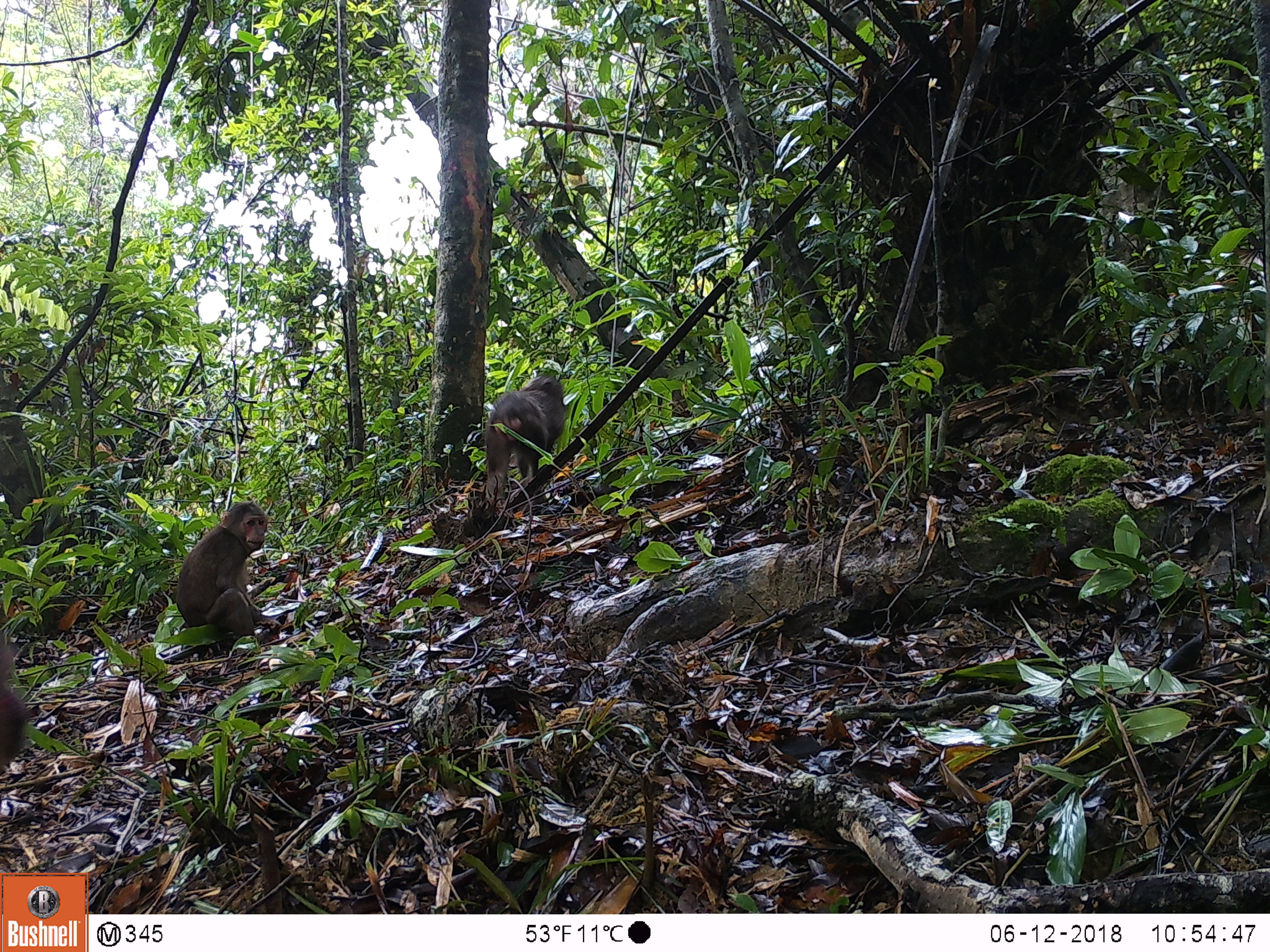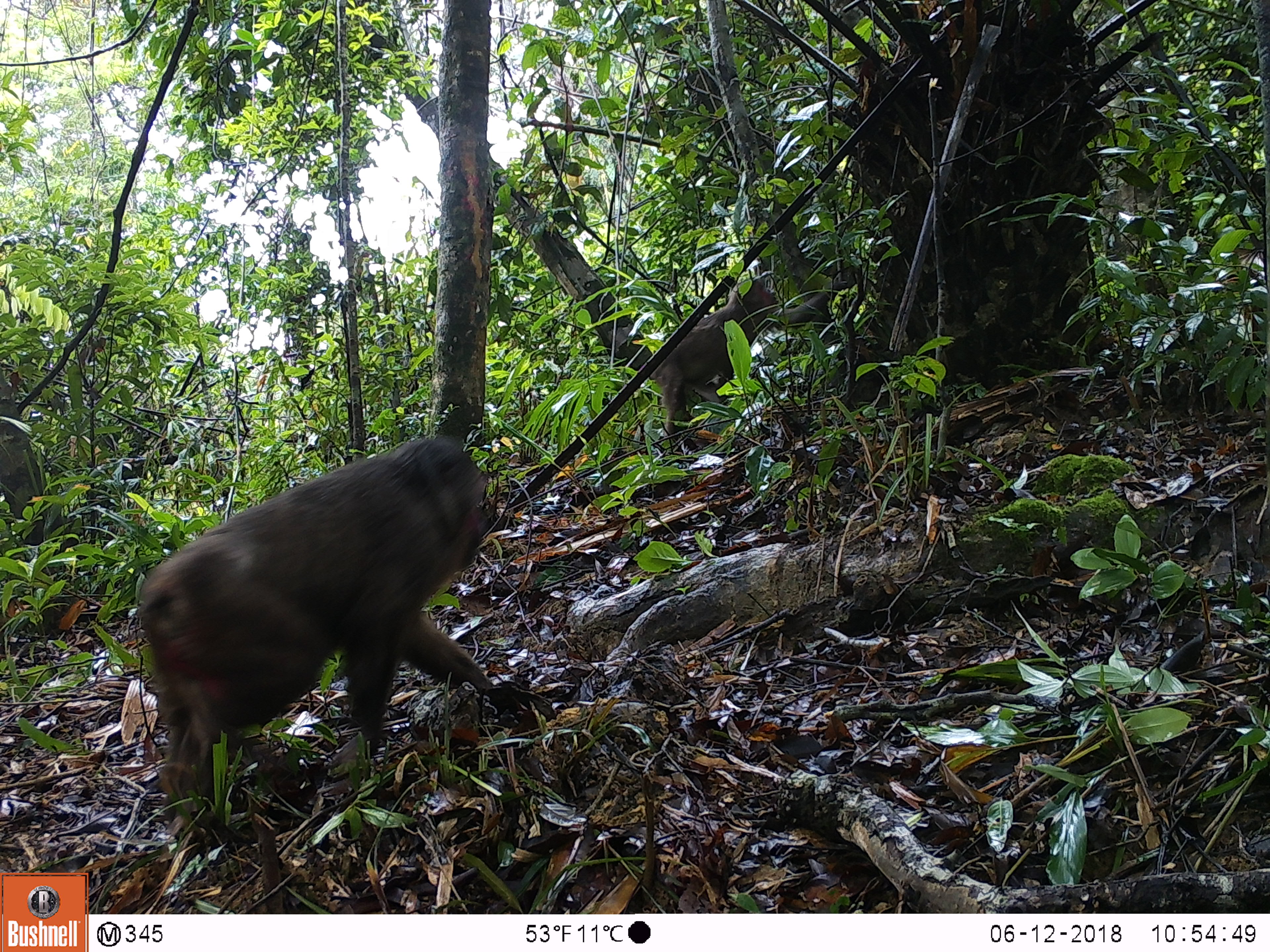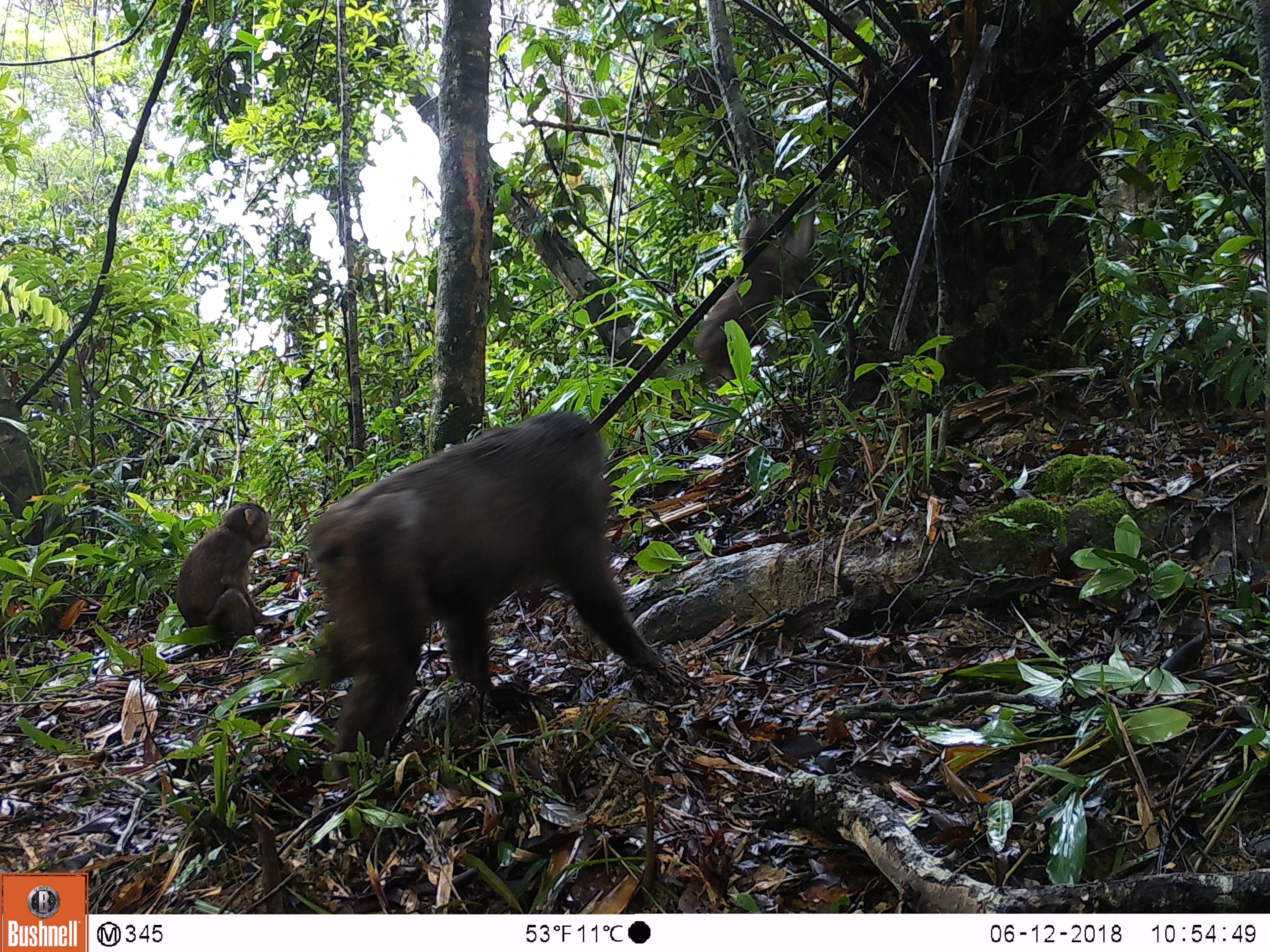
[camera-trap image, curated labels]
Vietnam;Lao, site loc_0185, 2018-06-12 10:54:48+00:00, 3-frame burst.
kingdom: Animalia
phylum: Chordata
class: Mammalia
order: Primates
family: Cercopithecidae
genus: Macaca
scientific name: Macaca arctoides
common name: stump-tailed macaque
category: stump tailed macaque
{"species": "stump tailed macaque (stump-tailed macaque) (Macaca arctoides)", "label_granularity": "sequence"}